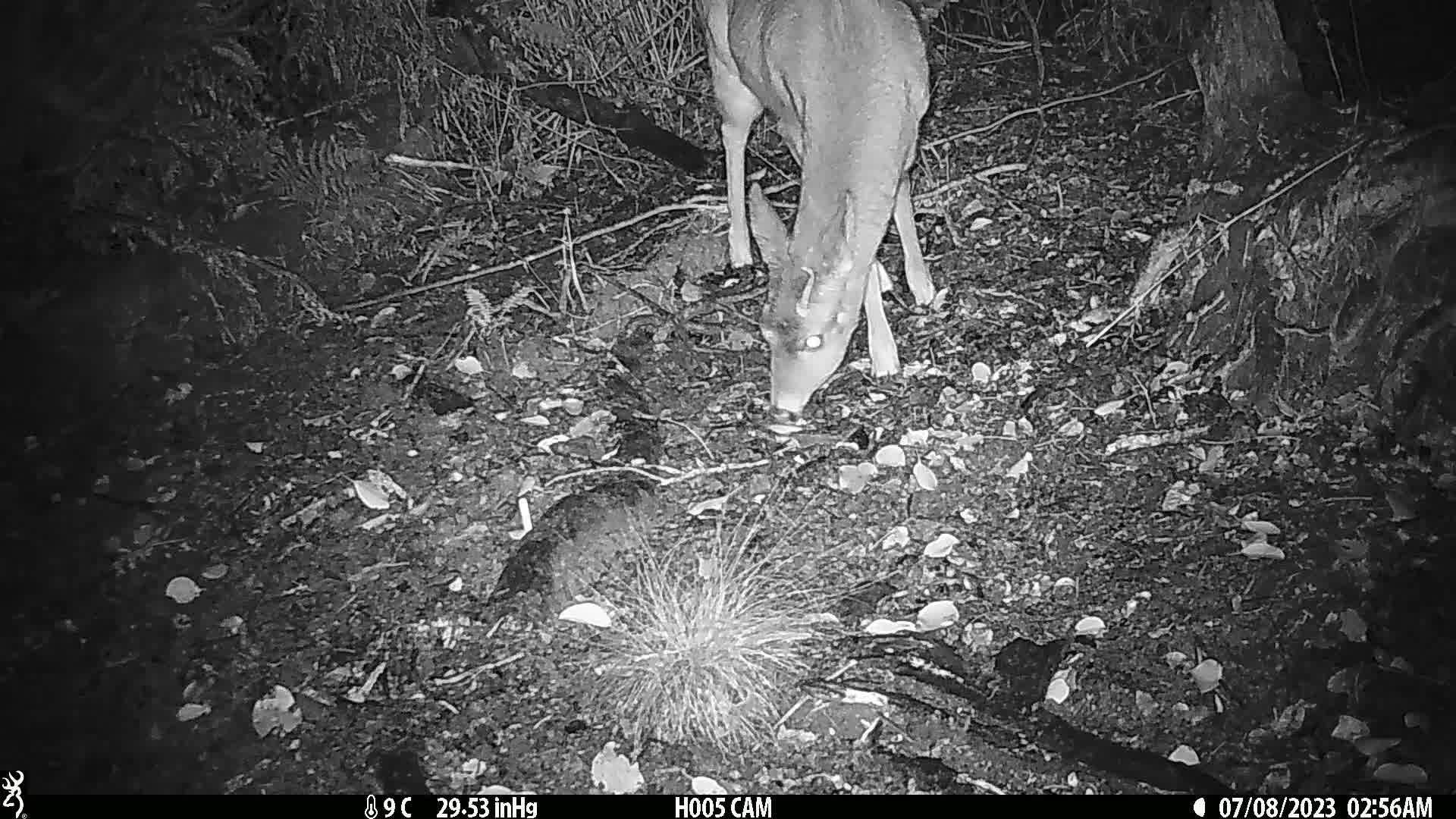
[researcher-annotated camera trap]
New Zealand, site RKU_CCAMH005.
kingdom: Animalia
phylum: Chordata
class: Mammalia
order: Artiodactyla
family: Cervidae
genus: Odocoileus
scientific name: Odocoileus virginianus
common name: white-tailed deer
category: white tailed deer